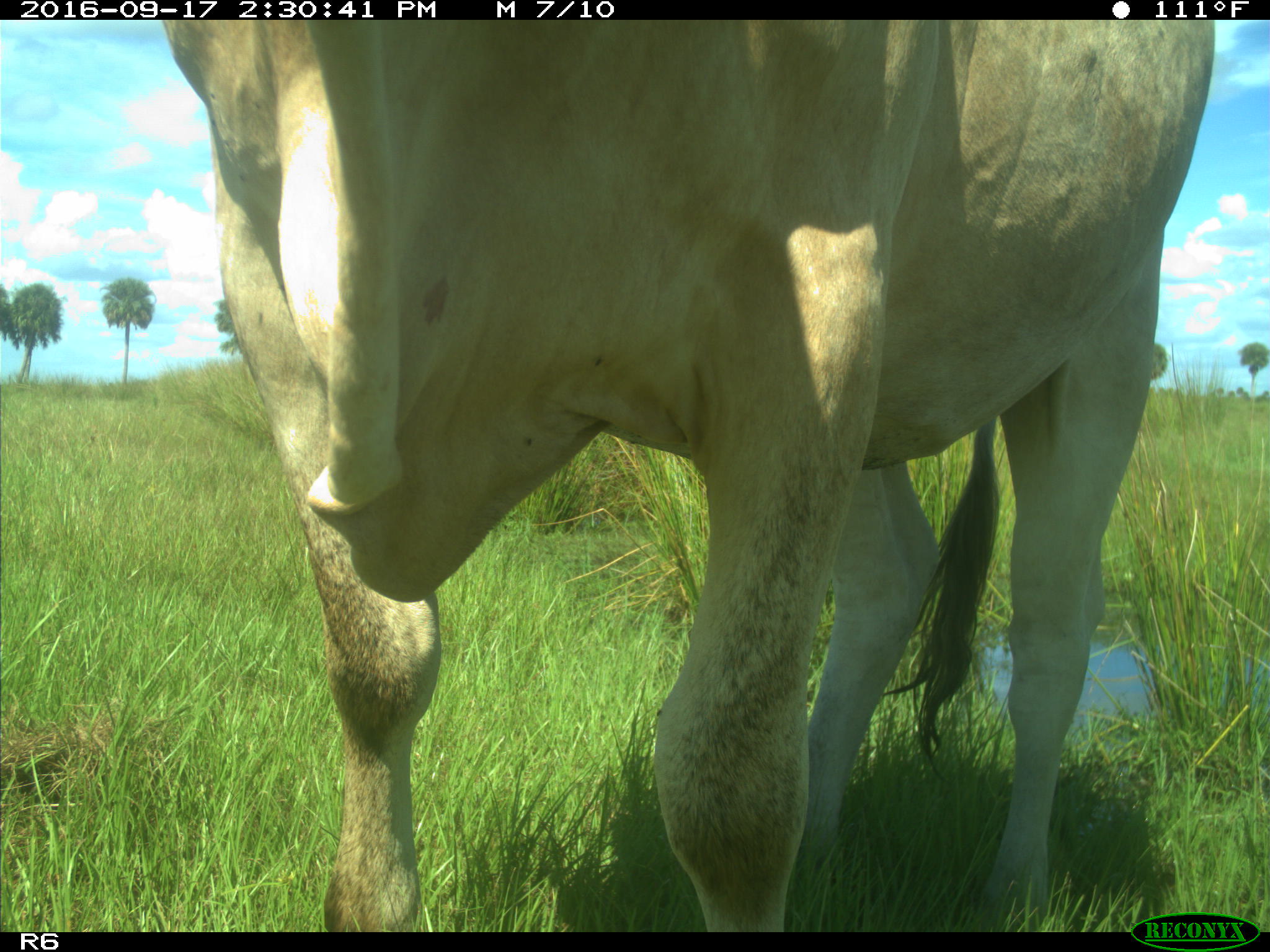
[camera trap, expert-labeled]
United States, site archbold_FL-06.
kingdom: Animalia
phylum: Chordata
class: Mammalia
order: Artiodactyla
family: Bovidae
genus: Bos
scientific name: Bos taurus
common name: domestic cow